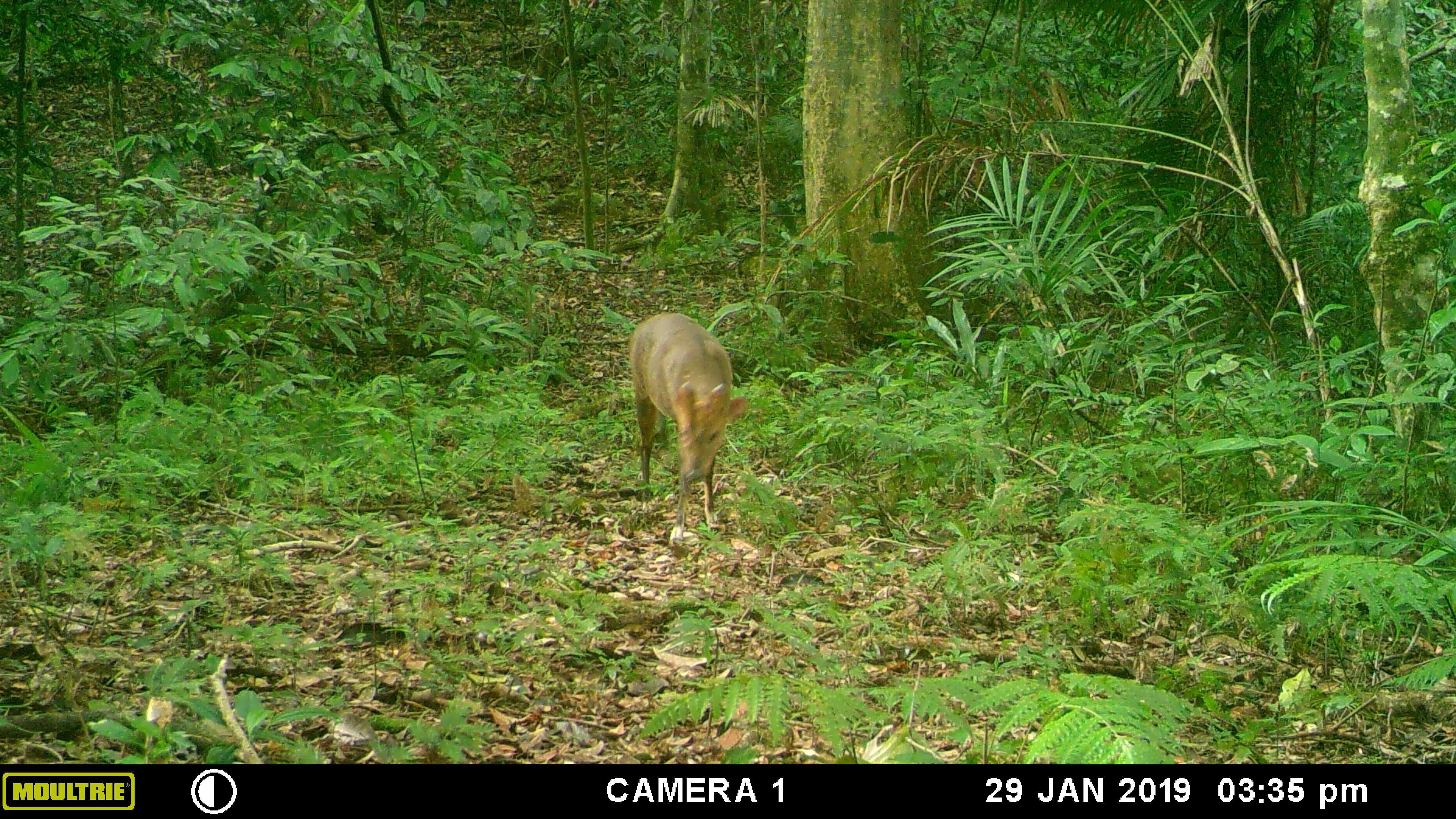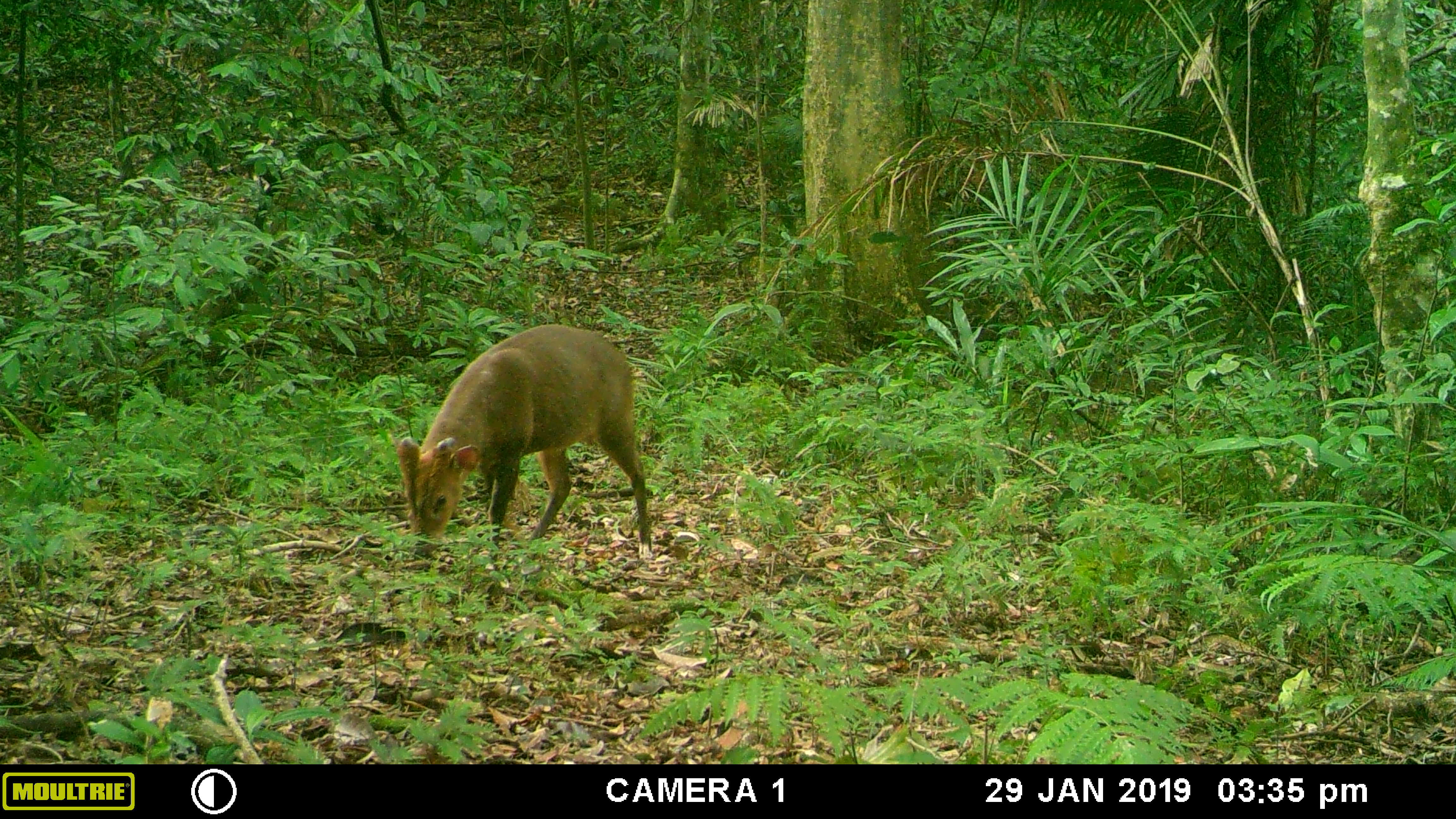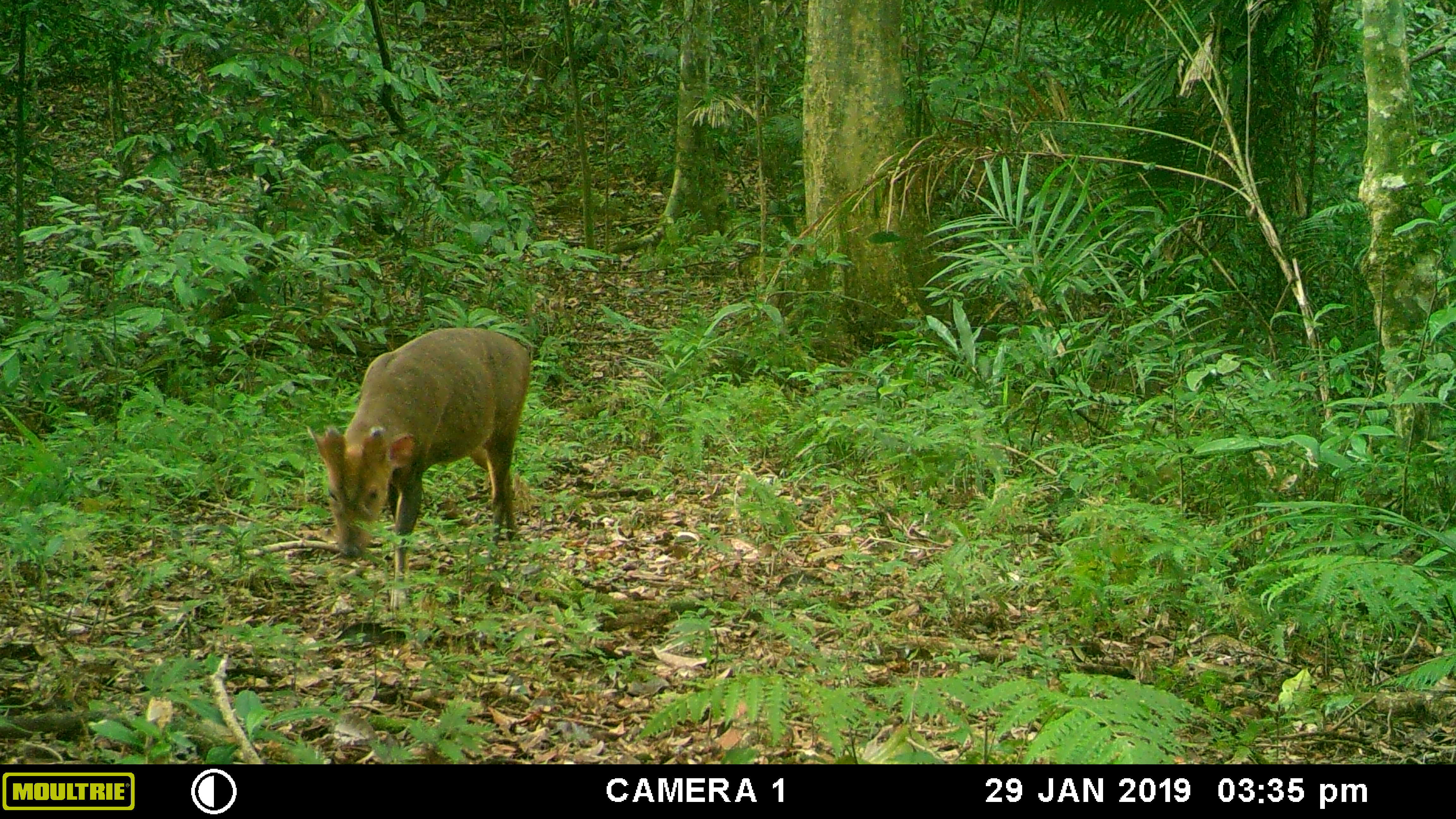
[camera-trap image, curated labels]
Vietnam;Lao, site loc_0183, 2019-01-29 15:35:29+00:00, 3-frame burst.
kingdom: Animalia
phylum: Chordata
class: Mammalia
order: Artiodactyla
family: Cervidae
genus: Muntiacus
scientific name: Muntiacus vuquangensis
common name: large-antlered muntjac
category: large antlered muntjac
Large antlered muntjac (large-antlered muntjac) (Muntiacus vuquangensis). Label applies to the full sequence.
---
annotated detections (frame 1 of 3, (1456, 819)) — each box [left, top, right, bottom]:
large antlered muntjac: [628, 312, 747, 546]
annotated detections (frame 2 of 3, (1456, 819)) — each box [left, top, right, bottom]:
large antlered muntjac: [397, 323, 652, 559]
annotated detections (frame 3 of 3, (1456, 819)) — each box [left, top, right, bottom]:
large antlered muntjac: [304, 328, 530, 611]